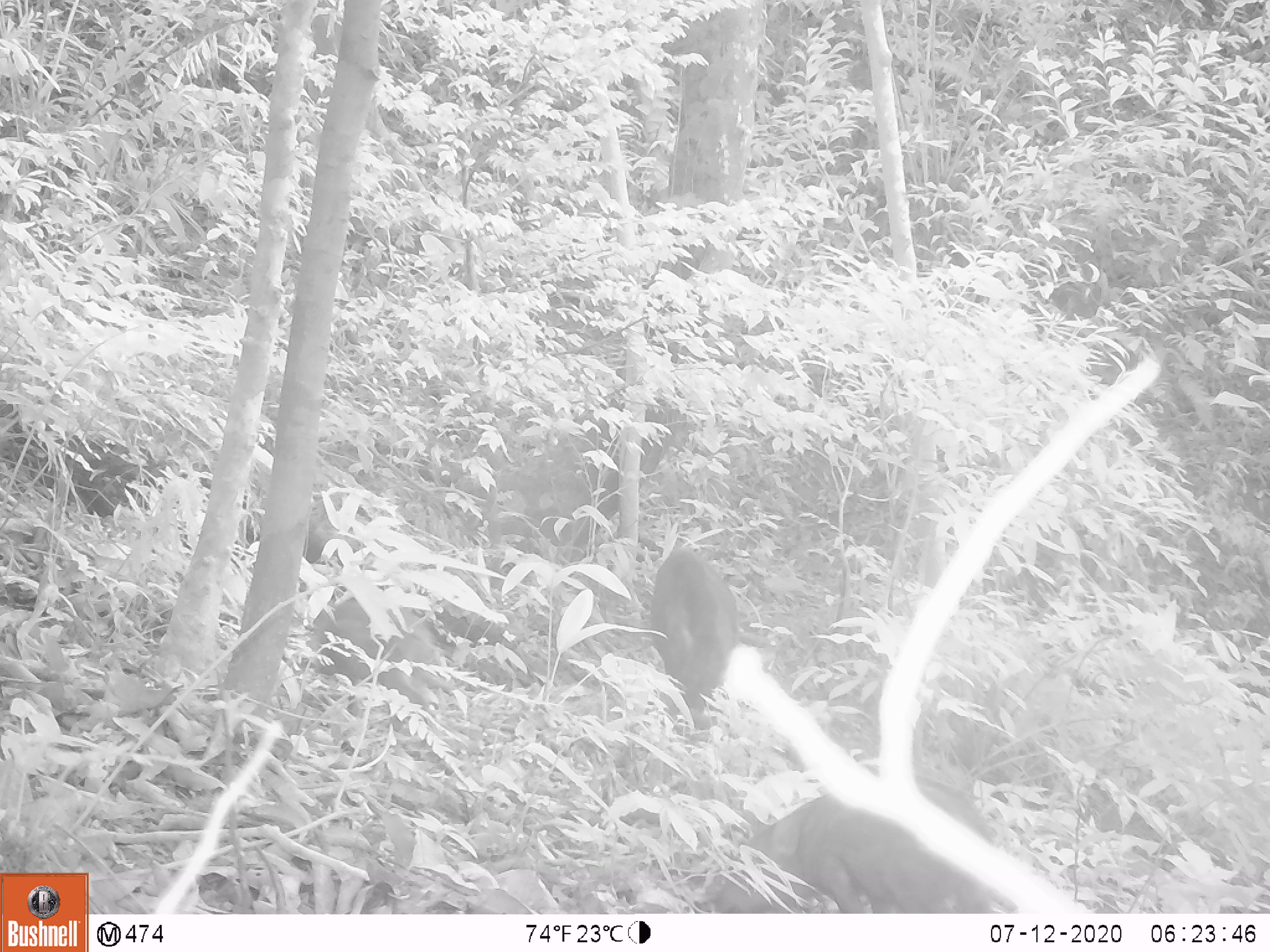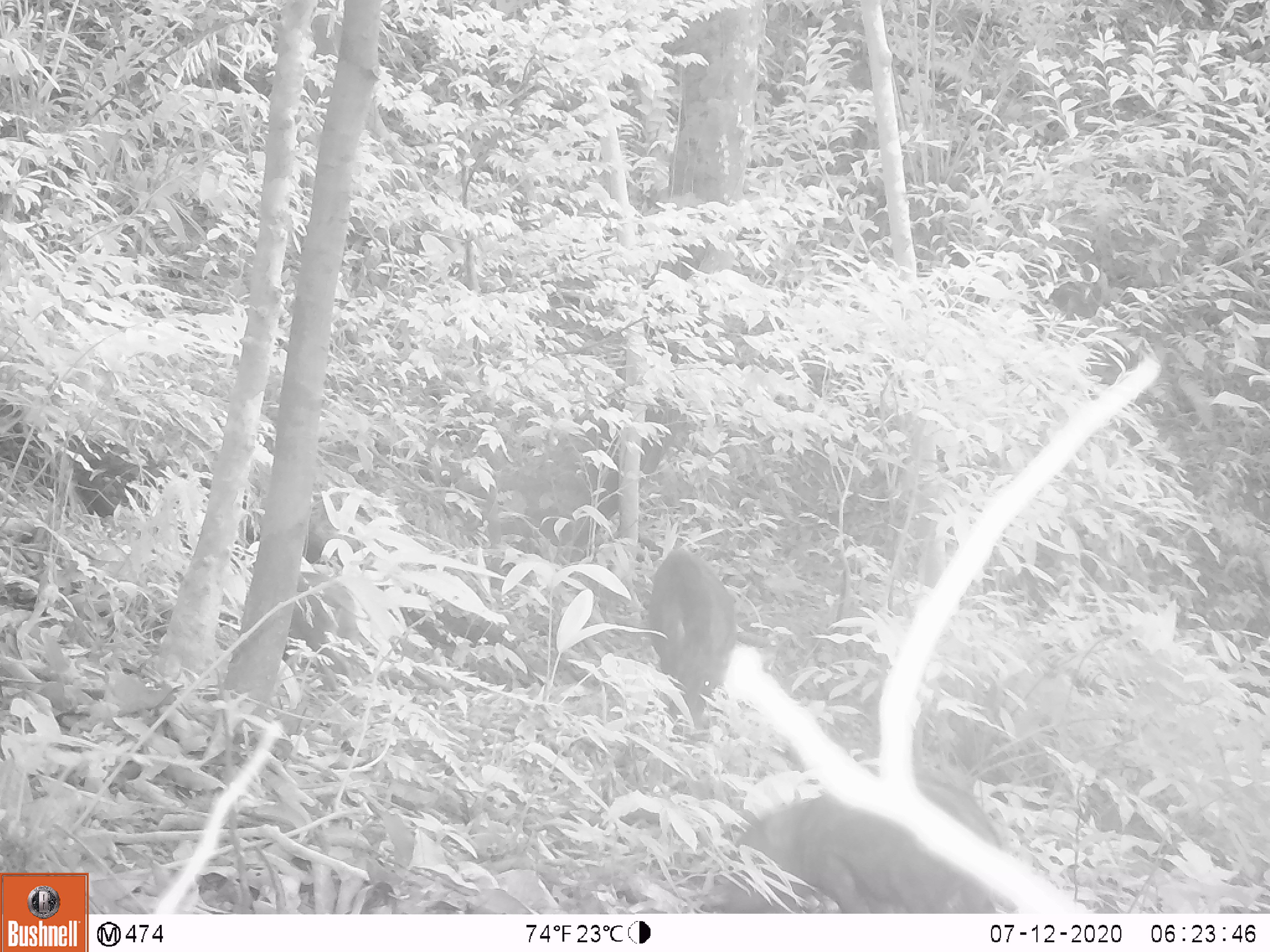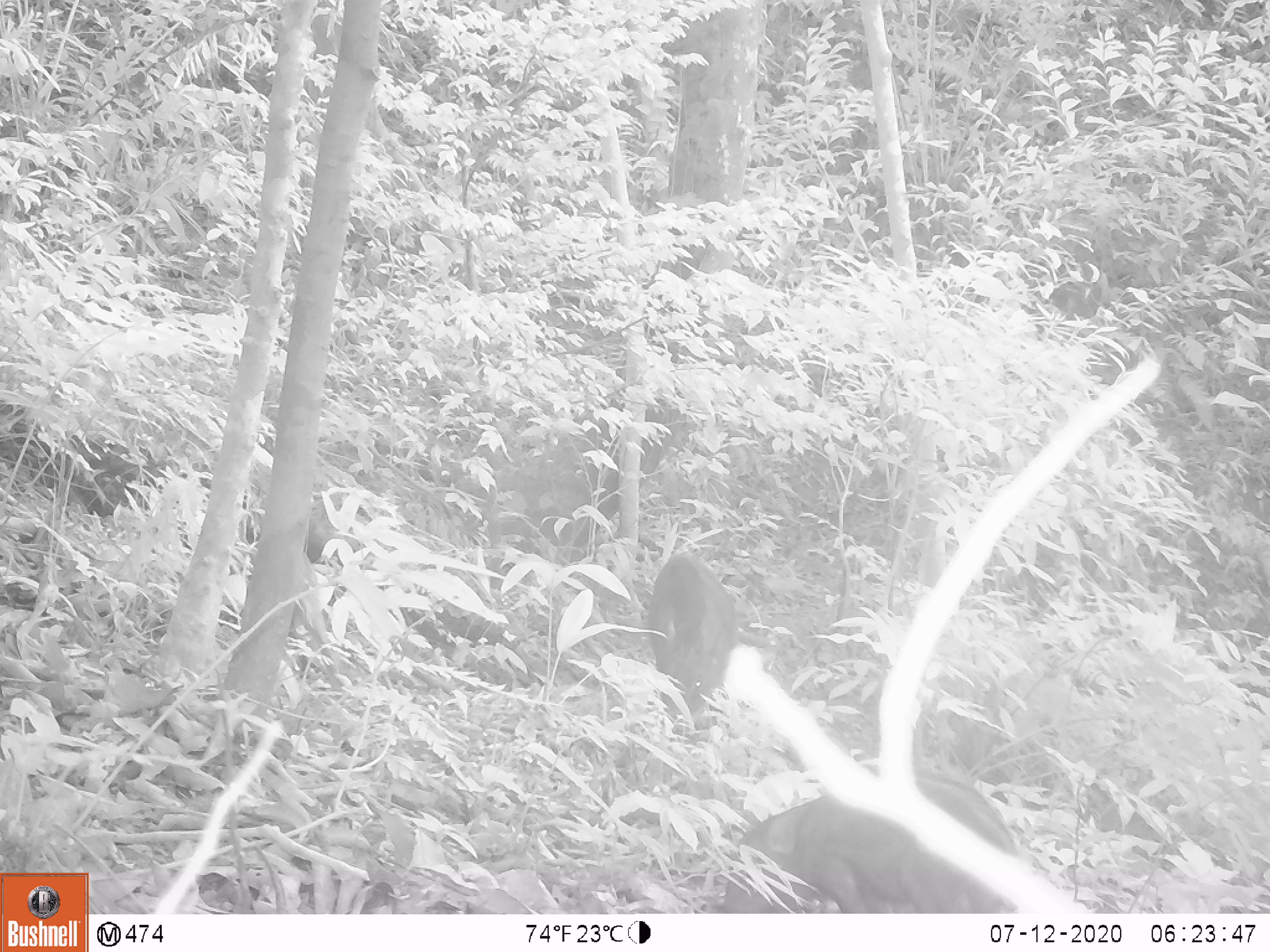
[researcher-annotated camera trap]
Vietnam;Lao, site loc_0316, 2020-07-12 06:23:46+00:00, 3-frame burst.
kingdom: Animalia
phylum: Chordata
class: Mammalia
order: Artiodactyla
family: Suidae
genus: Sus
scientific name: Sus scrofa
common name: eurasian wild pig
Eurasian wild pig (Sus scrofa). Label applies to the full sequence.